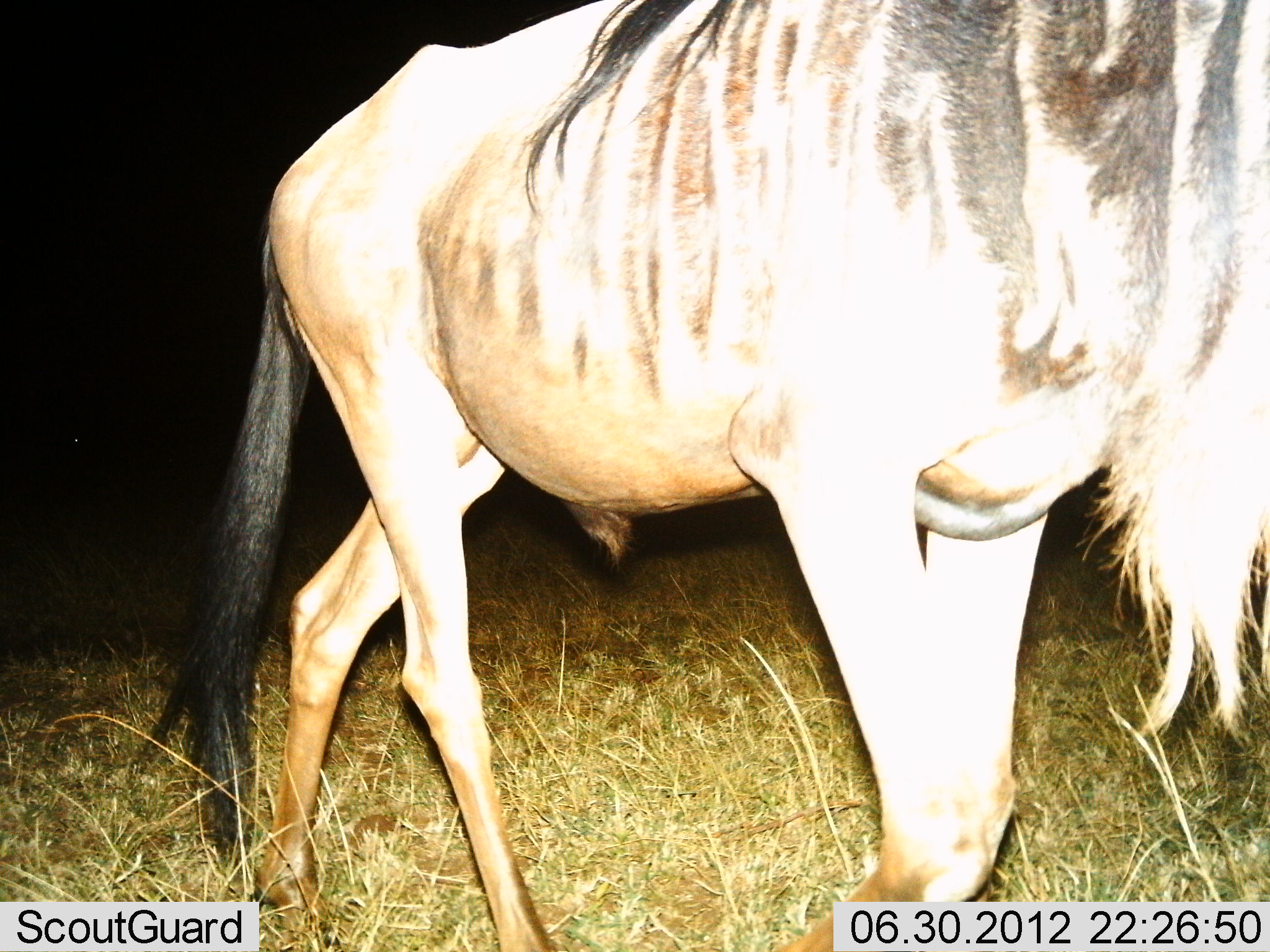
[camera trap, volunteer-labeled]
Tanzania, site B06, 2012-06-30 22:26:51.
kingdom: Animalia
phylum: Chordata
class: Mammalia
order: Artiodactyla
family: Bovidae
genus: Connochaetes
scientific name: Connochaetes taurinus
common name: blue wildebeest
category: wildebeest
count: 1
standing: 10%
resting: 0%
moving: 90%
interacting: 0%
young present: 0%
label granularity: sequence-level